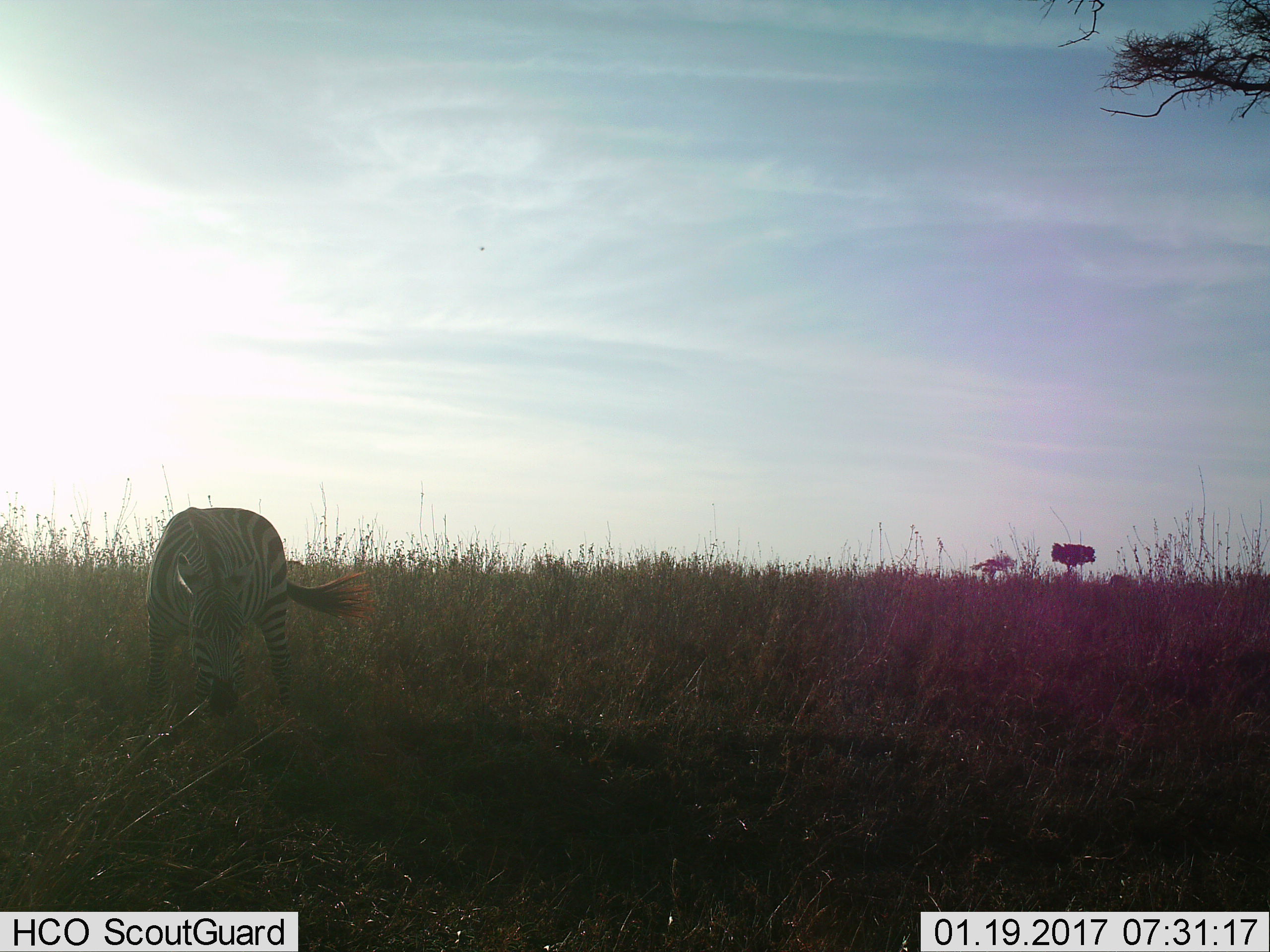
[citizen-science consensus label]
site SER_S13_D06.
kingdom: Animalia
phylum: Chordata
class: Mammalia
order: Perissodactyla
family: Equidae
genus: Equus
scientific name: Equus quagga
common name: plains zebra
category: zebraplains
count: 1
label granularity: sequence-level